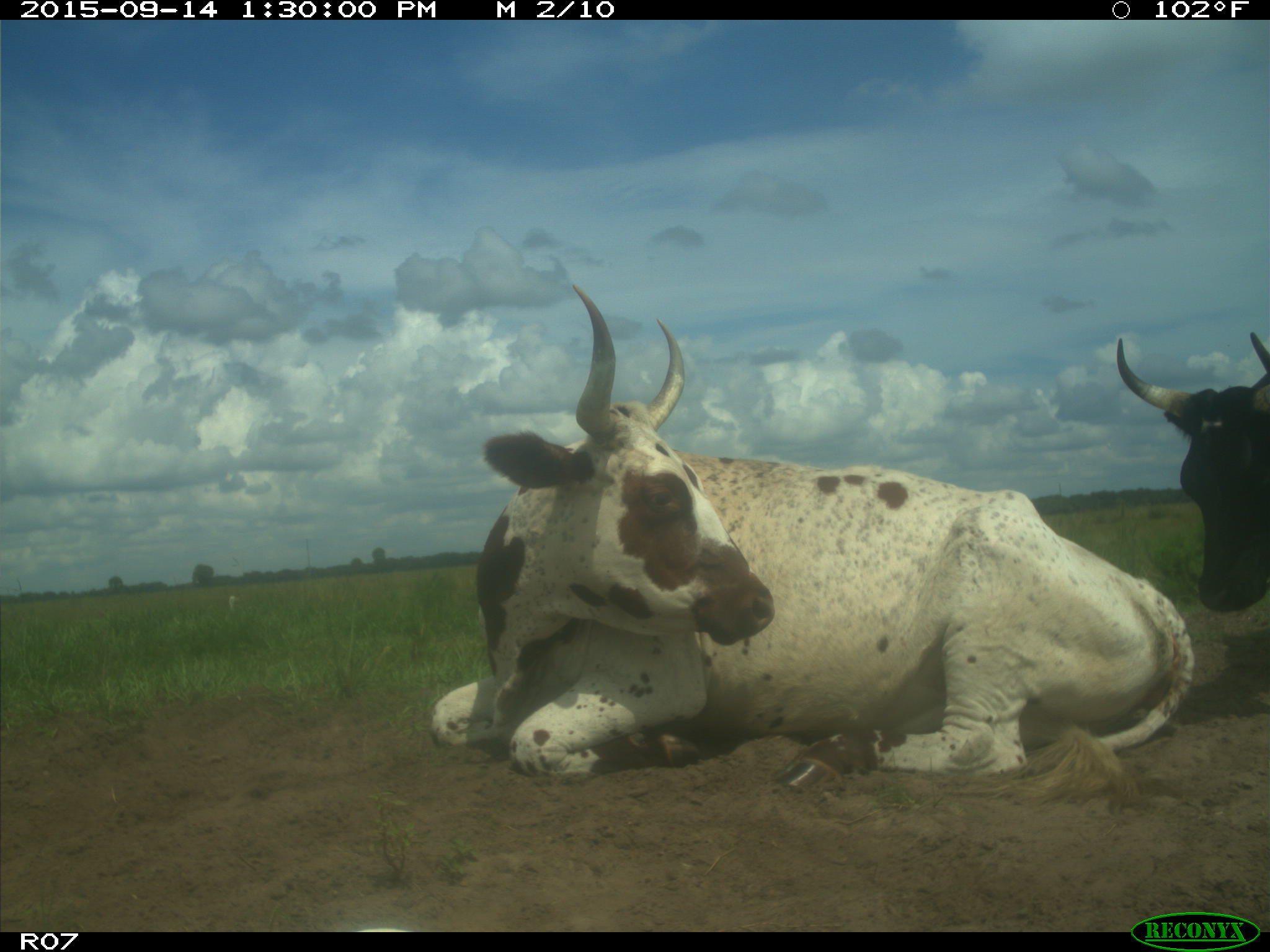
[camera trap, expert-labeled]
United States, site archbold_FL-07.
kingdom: Animalia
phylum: Chordata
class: Mammalia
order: Artiodactyla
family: Bovidae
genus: Bos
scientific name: Bos taurus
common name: domestic cow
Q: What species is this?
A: Bos taurus (domestic cow).